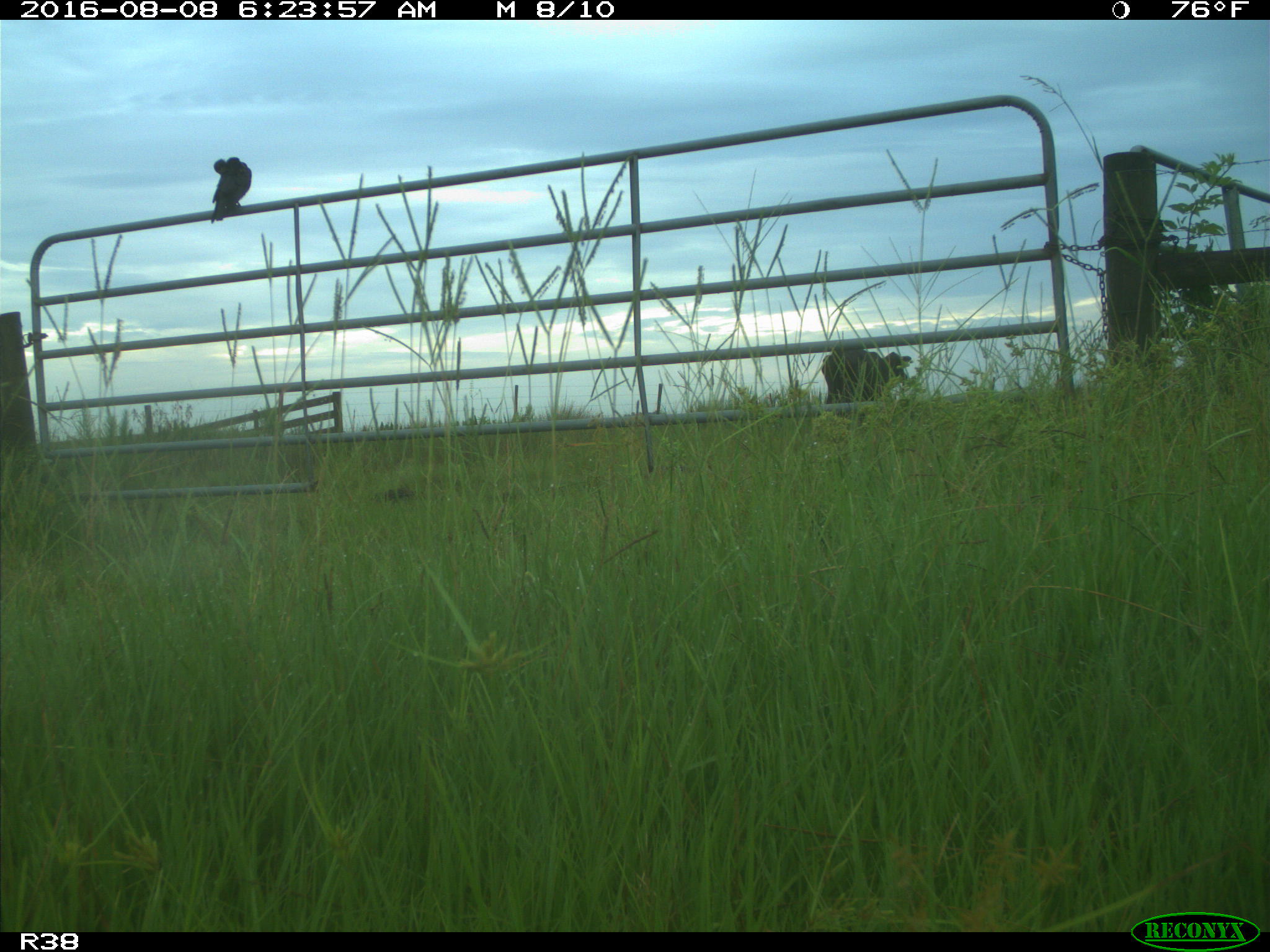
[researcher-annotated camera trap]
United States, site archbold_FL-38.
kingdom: Animalia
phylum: Chordata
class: Mammalia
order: Artiodactyla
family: Bovidae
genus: Bos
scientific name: Bos taurus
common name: domestic cow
Bos taurus (domestic cow).